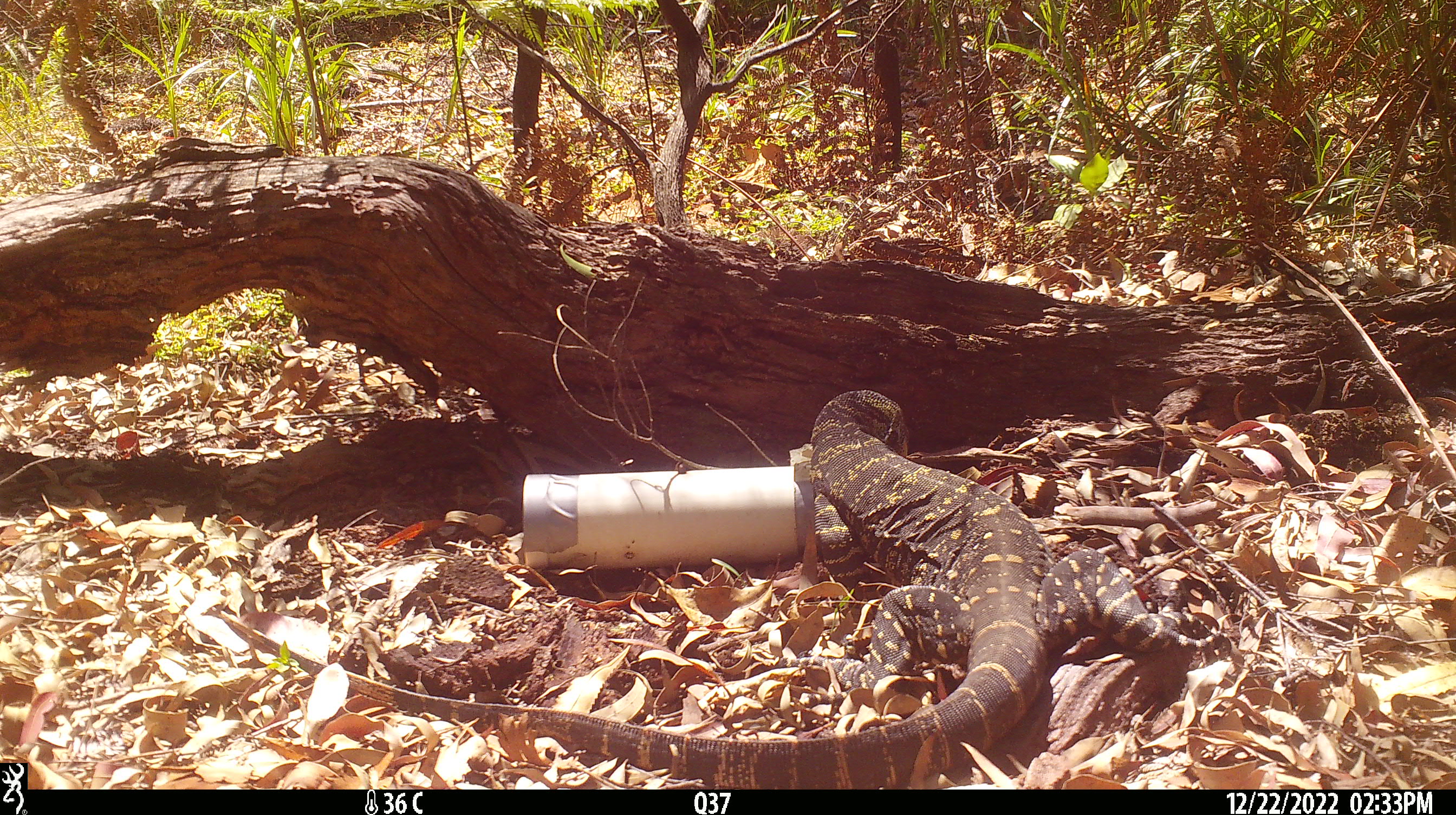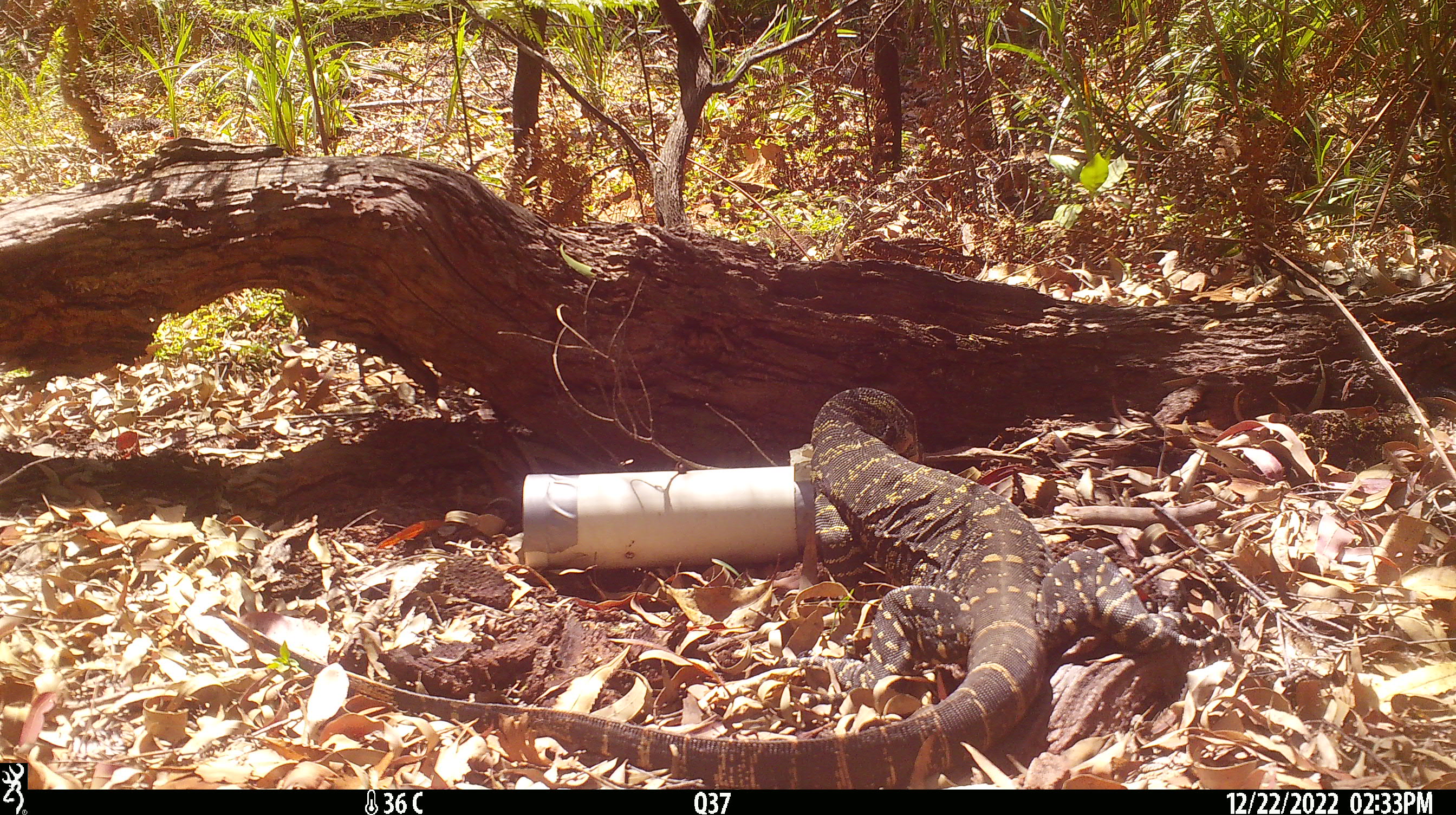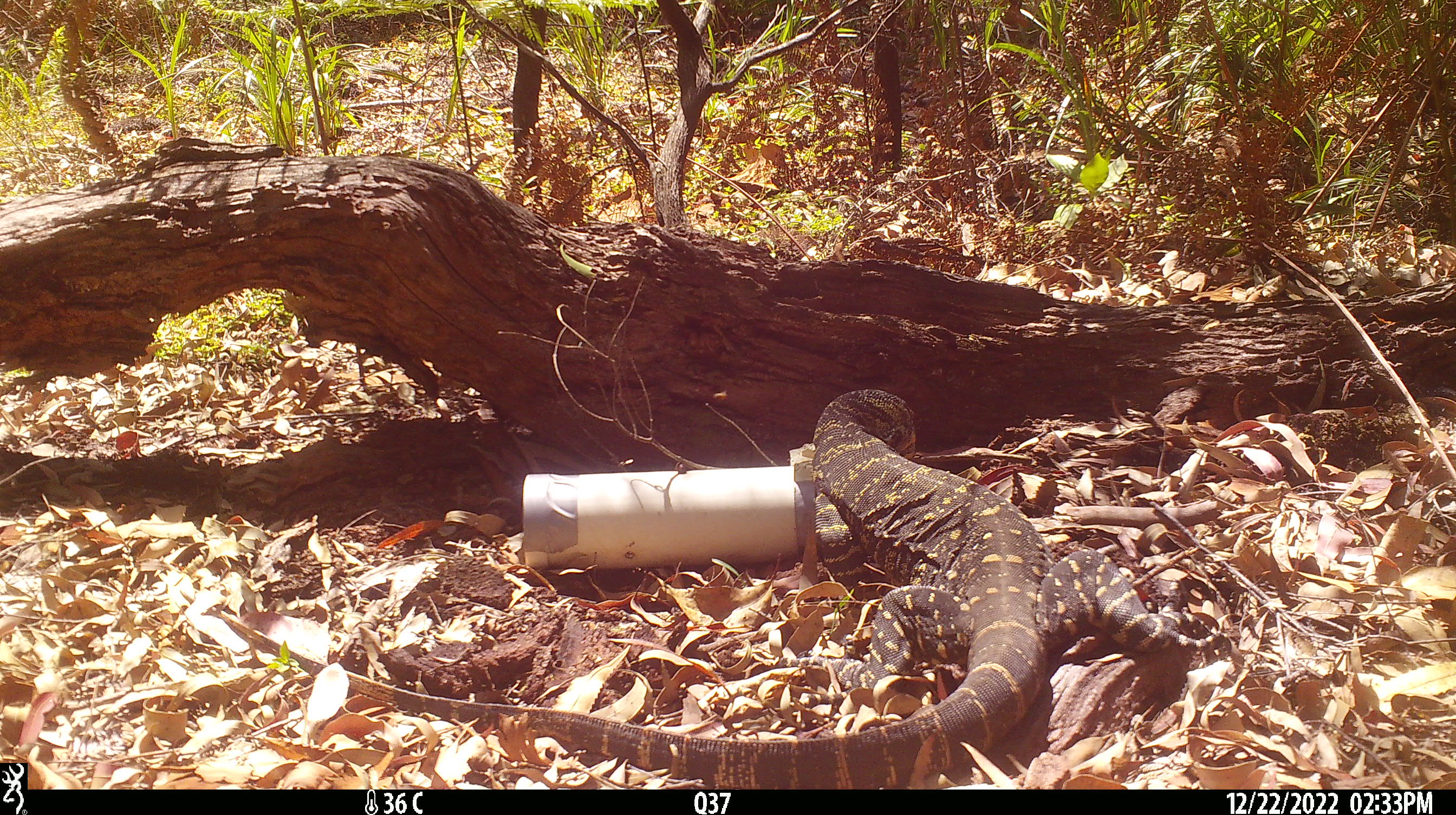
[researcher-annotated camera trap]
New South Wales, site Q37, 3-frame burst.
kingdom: Animalia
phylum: Chordata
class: Reptilia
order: Squamata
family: Varanidae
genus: Varanus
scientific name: Varanus varius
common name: lace monitor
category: goanna